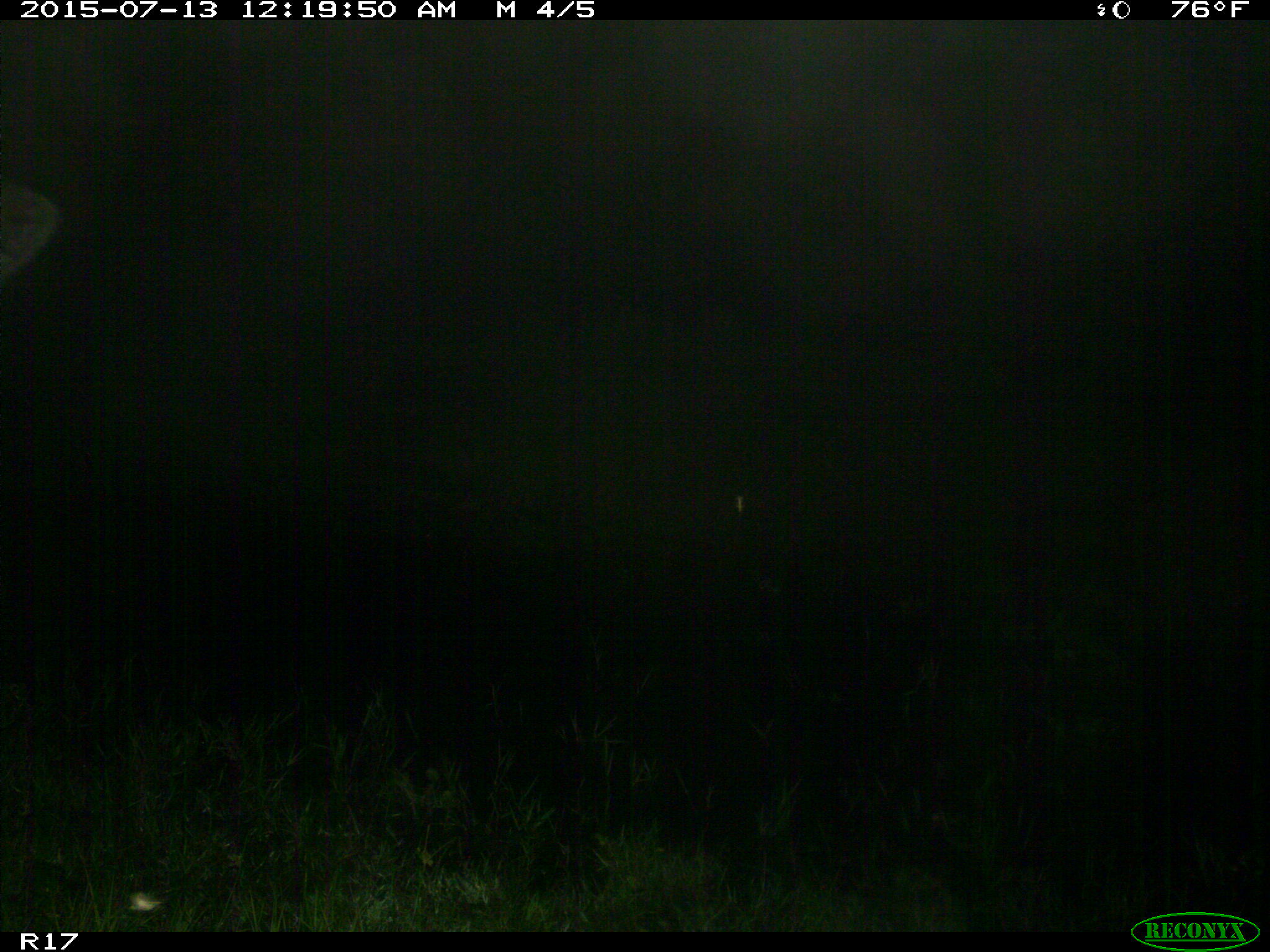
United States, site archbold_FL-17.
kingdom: Animalia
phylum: Chordata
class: Mammalia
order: Artiodactyla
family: Bovidae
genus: Bos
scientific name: Bos taurus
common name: domestic cow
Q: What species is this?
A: Bos taurus (domestic cow).